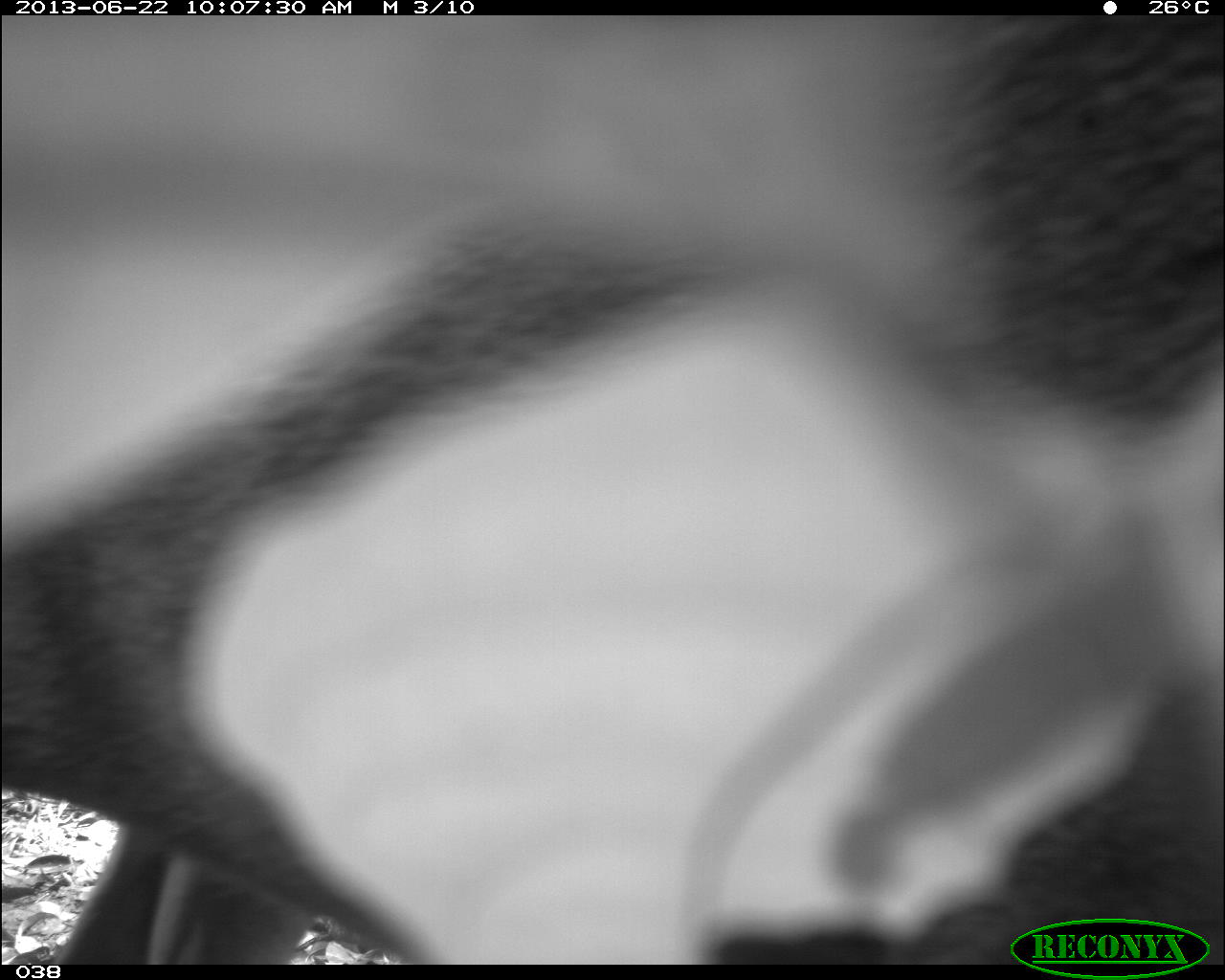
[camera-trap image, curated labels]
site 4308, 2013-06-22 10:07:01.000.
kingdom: Animalia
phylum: Chordata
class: Mammalia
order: Artiodactyla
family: Cervidae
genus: Mazama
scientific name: Mazama temama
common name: central american red brocket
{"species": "Mazama temama (central american red brocket)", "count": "1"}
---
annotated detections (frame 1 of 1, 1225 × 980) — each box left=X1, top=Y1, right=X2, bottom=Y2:
mazama temama: left=0, top=16, right=1225, bottom=961